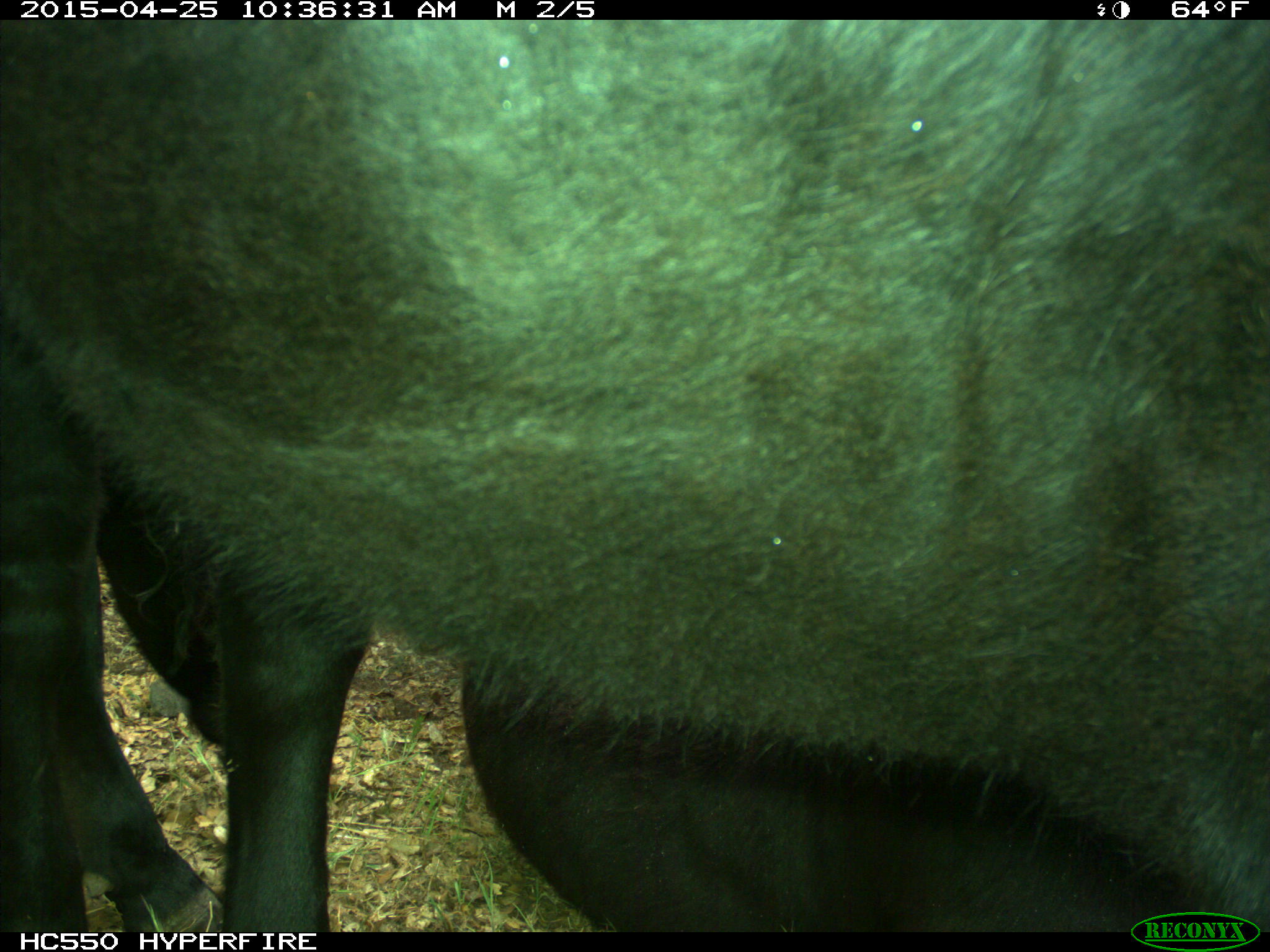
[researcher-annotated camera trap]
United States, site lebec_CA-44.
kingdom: Animalia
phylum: Chordata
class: Mammalia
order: Artiodactyla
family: Suidae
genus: Sus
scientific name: Sus scrofa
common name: wild boar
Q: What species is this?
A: Sus scrofa (wild boar).